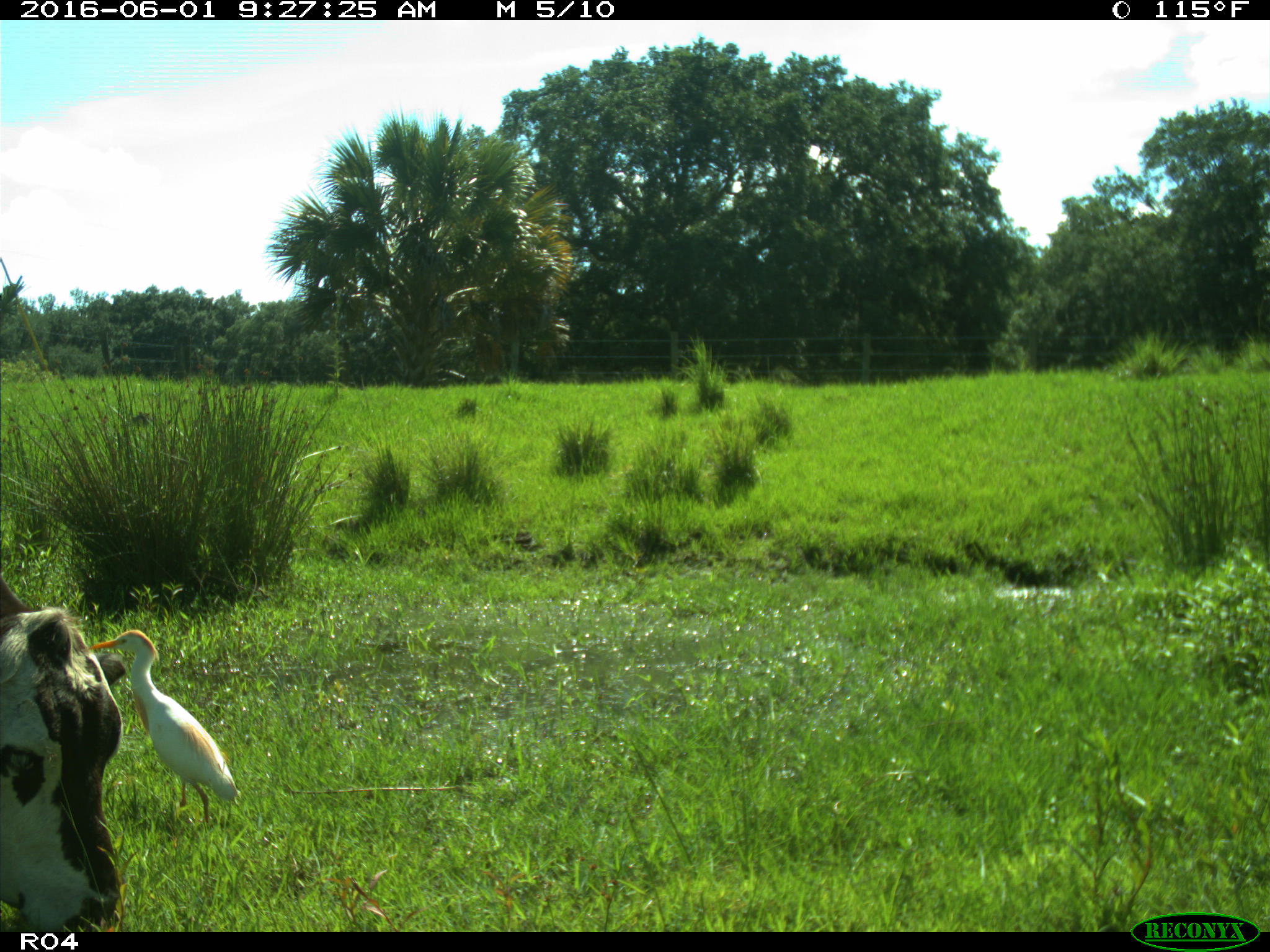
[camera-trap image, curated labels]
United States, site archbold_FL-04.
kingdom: Animalia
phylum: Chordata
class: Mammalia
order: Artiodactyla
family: Bovidae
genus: Bos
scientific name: Bos taurus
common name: domestic cow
Bos taurus (domestic cow).